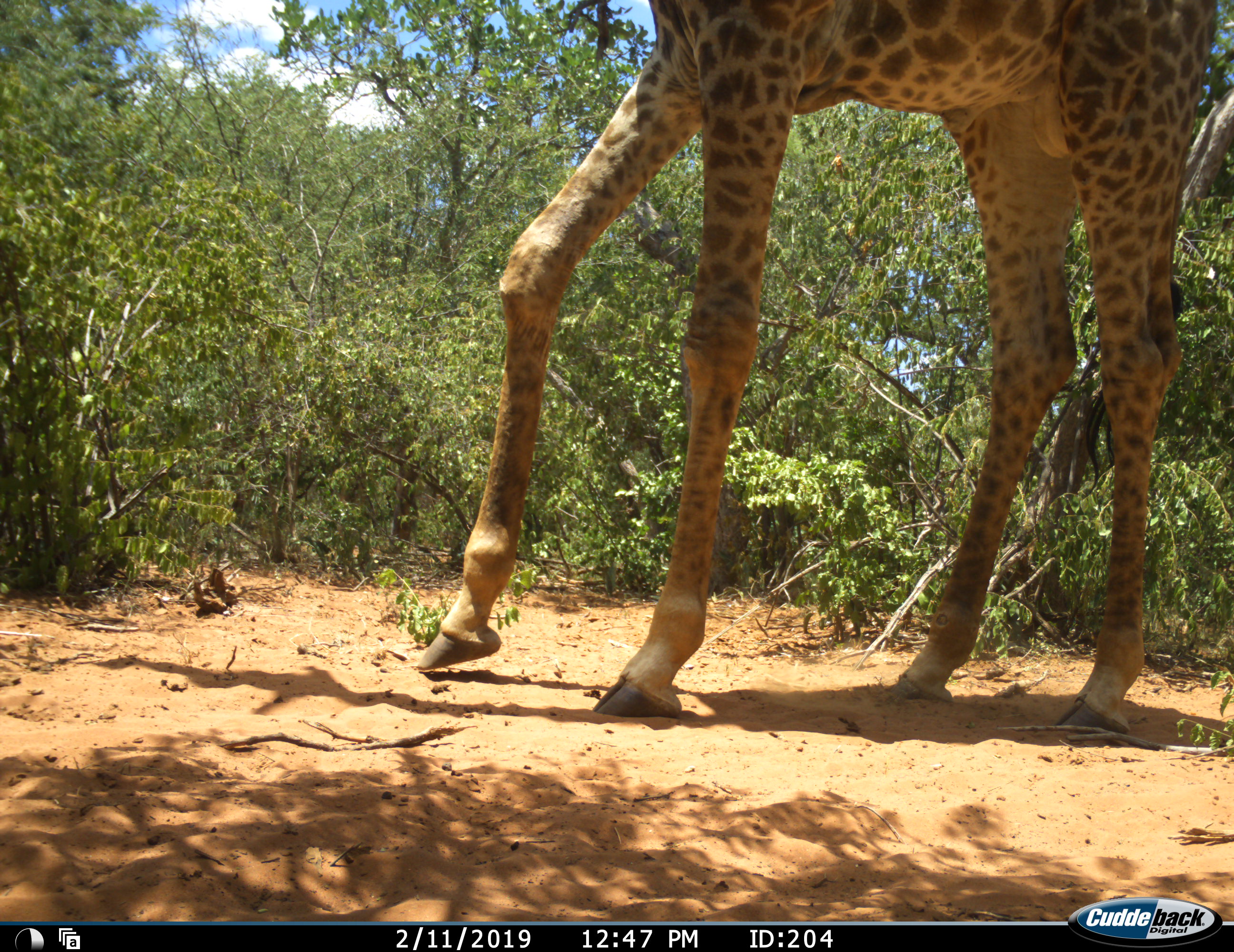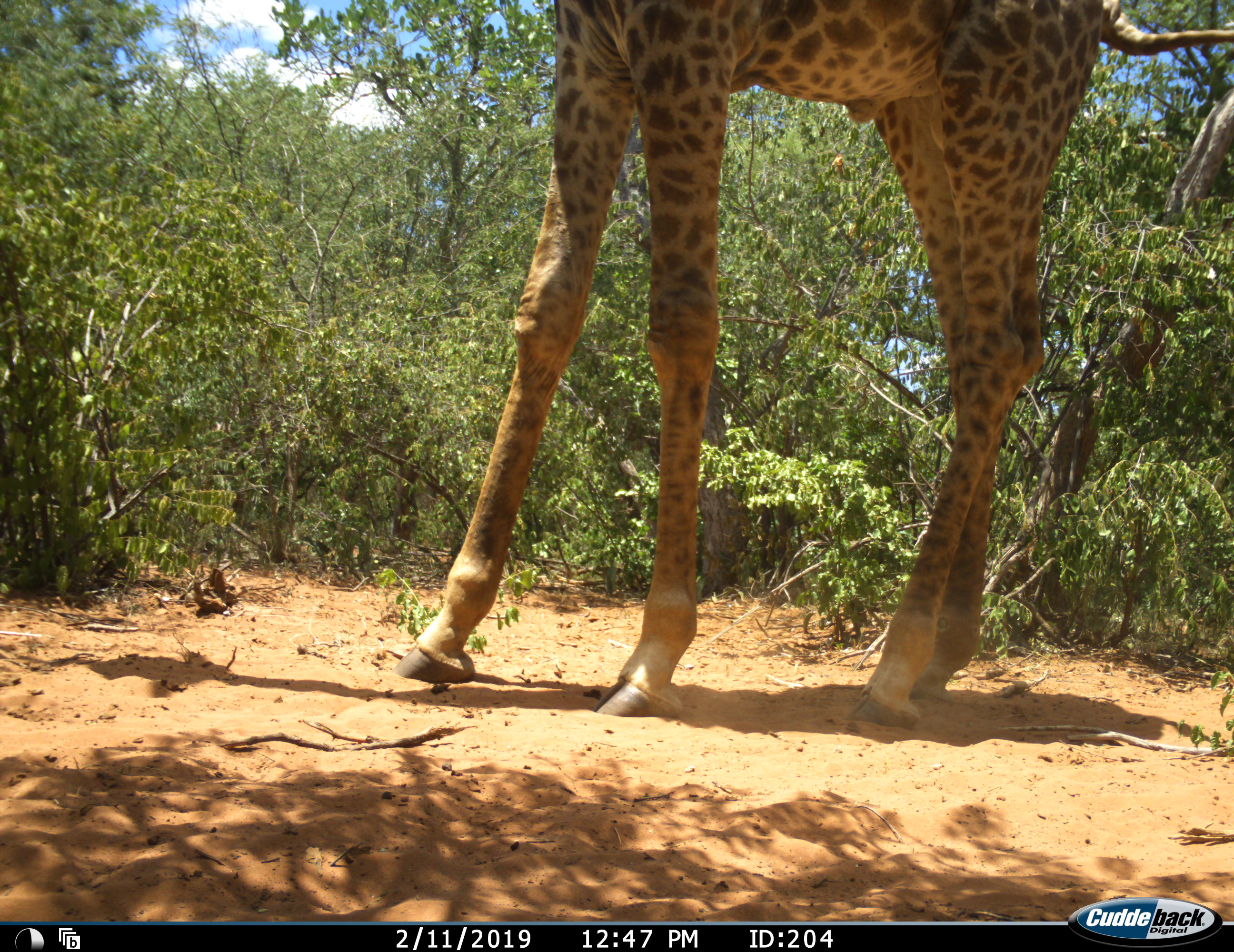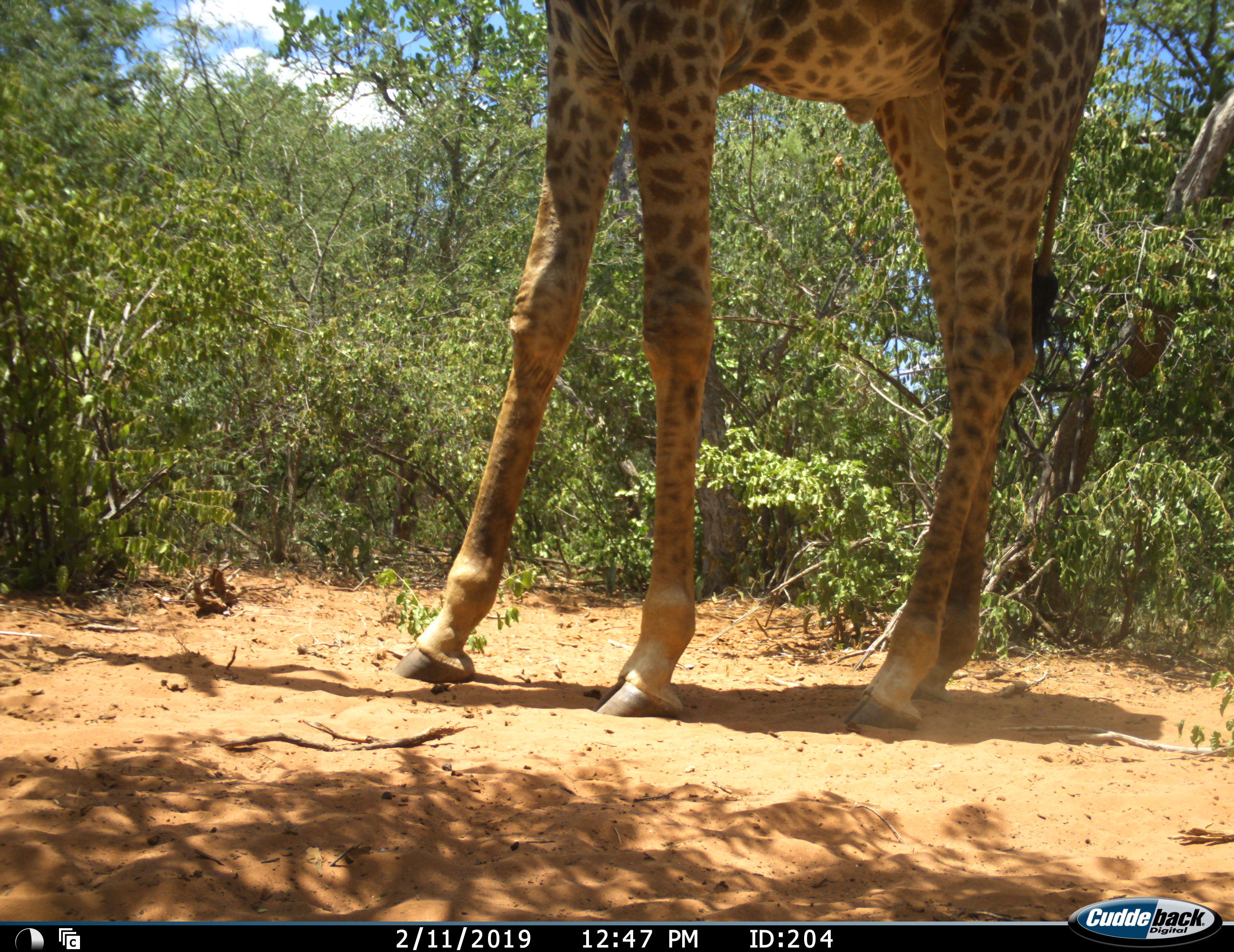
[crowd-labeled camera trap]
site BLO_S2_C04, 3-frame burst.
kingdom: Animalia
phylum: Chordata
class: Mammalia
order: Artiodactyla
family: Giraffidae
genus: Giraffa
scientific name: Giraffa camelopardalis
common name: giraffe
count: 1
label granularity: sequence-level